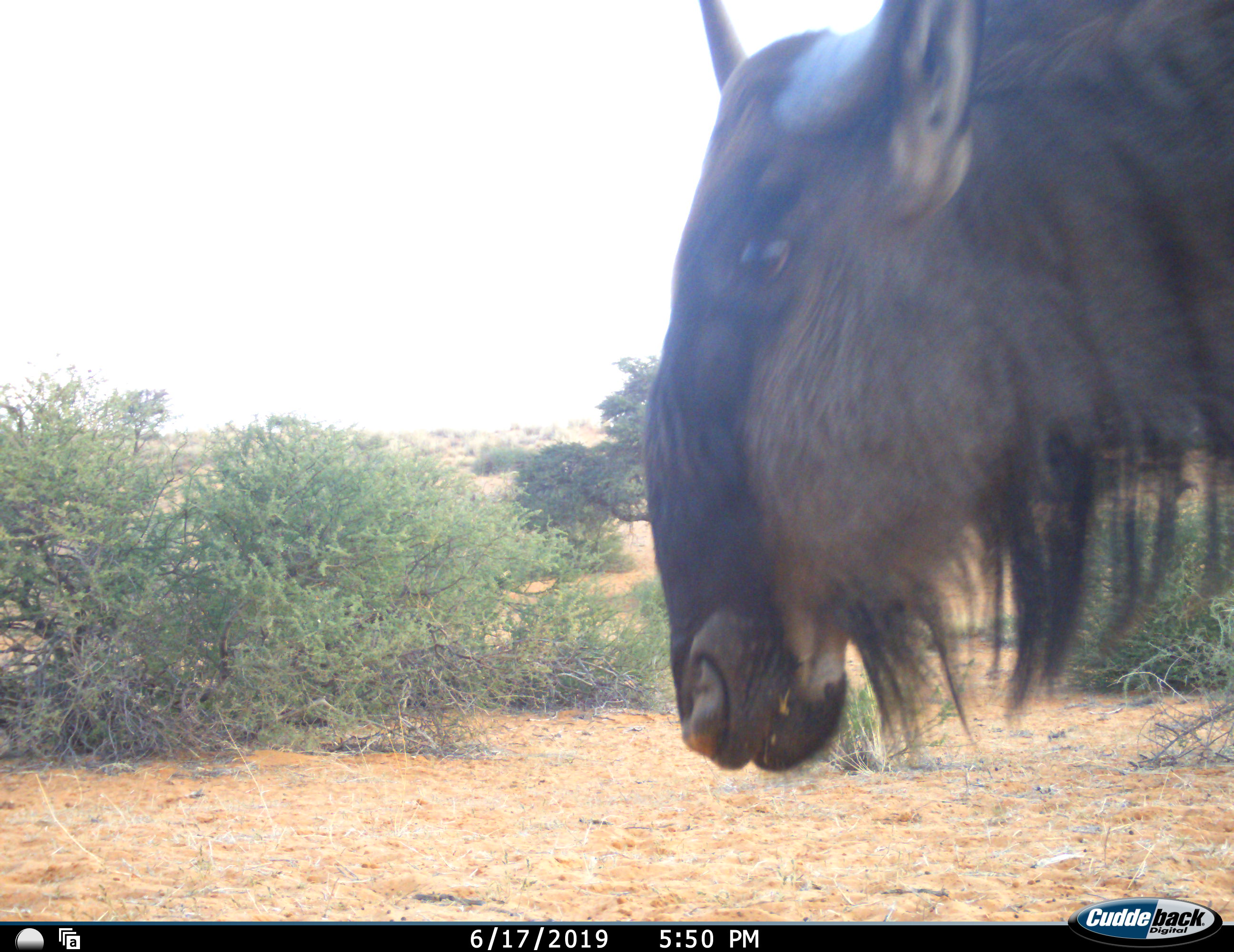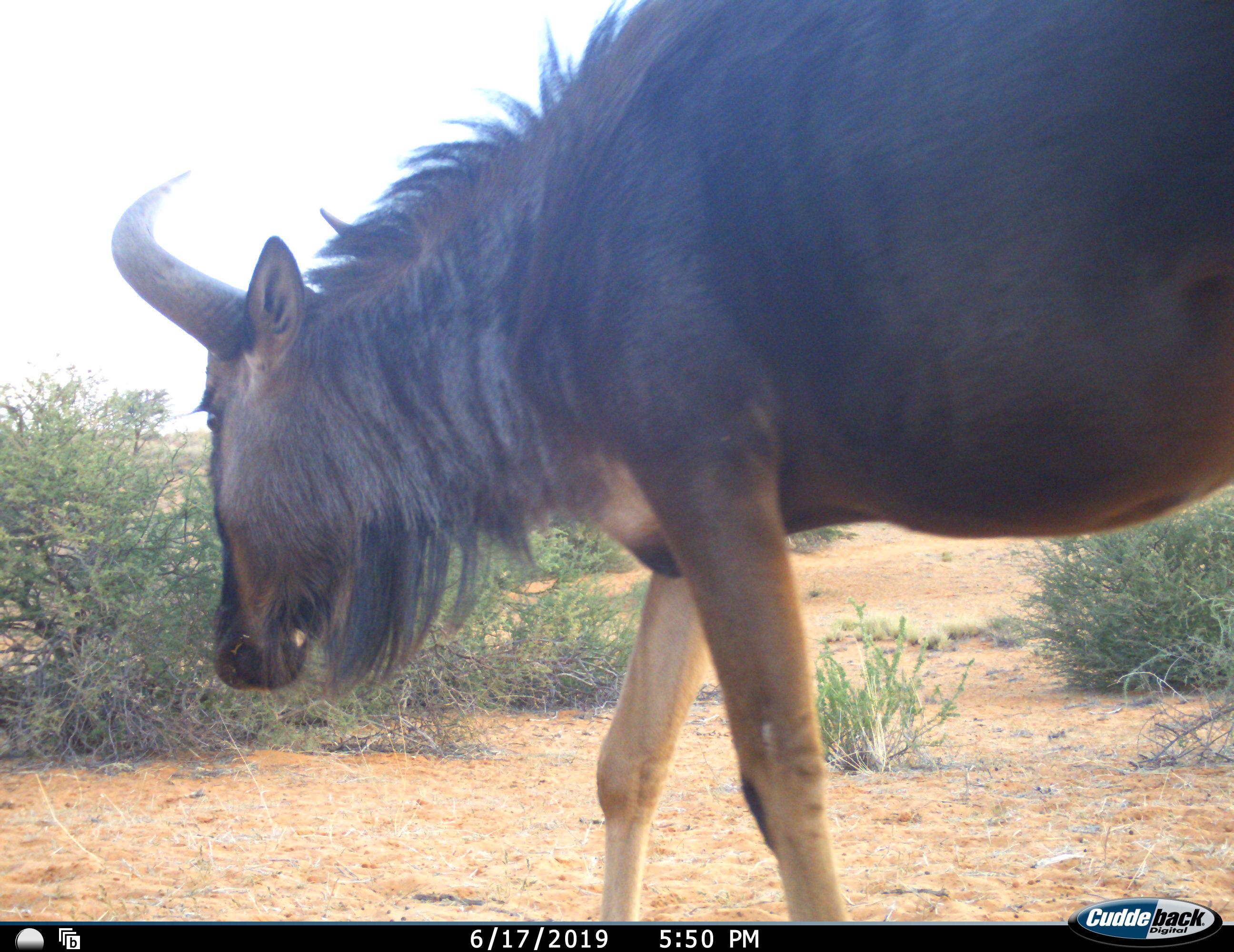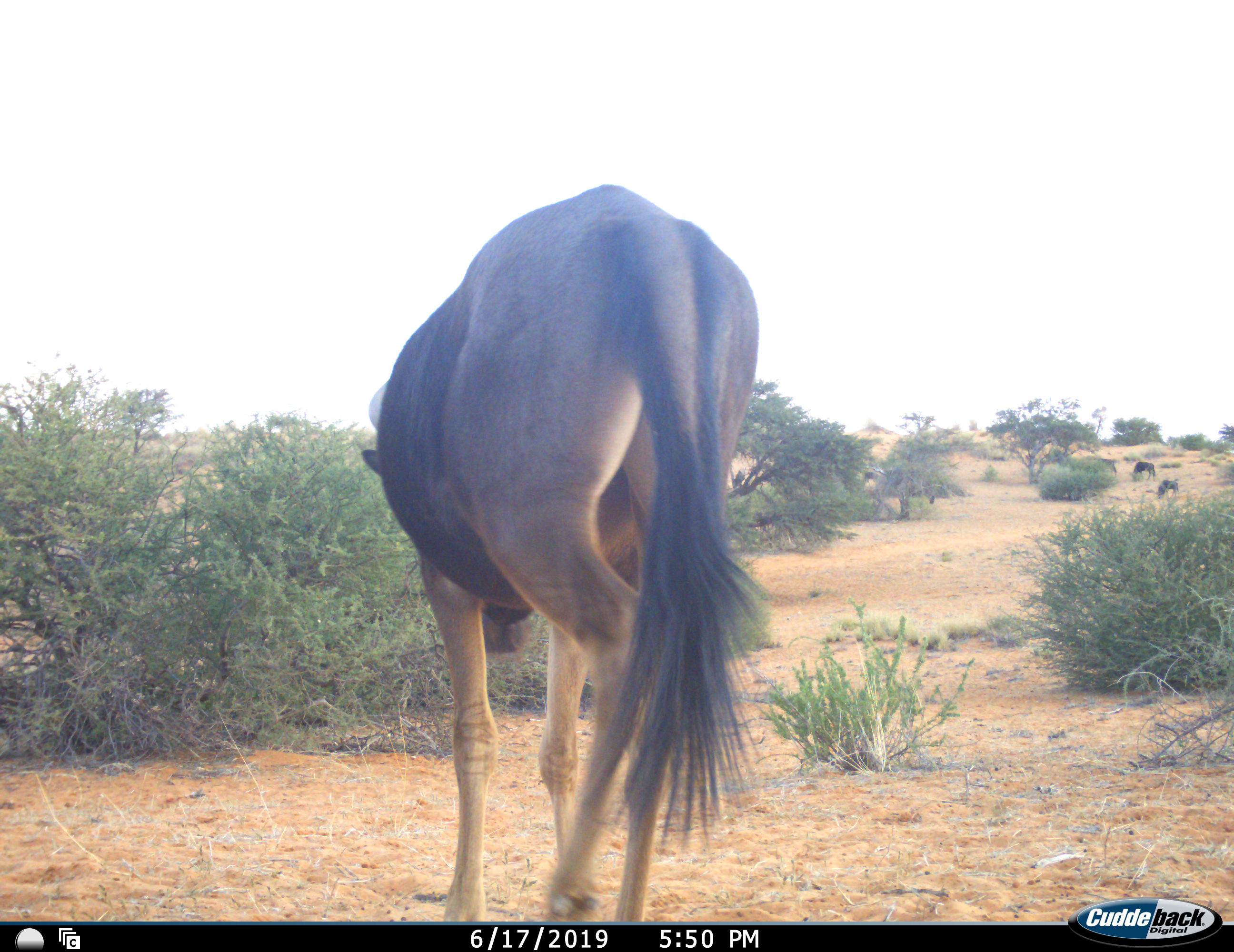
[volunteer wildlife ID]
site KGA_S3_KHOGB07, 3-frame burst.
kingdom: Animalia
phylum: Chordata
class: Mammalia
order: Artiodactyla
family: Bovidae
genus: Connochaetes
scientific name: Connochaetes taurinus taurinus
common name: blue wildebeest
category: wildebeestblue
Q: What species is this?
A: Wildebeestblue (blue wildebeest) (Connochaetes taurinus taurinus).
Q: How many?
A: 1.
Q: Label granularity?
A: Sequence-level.